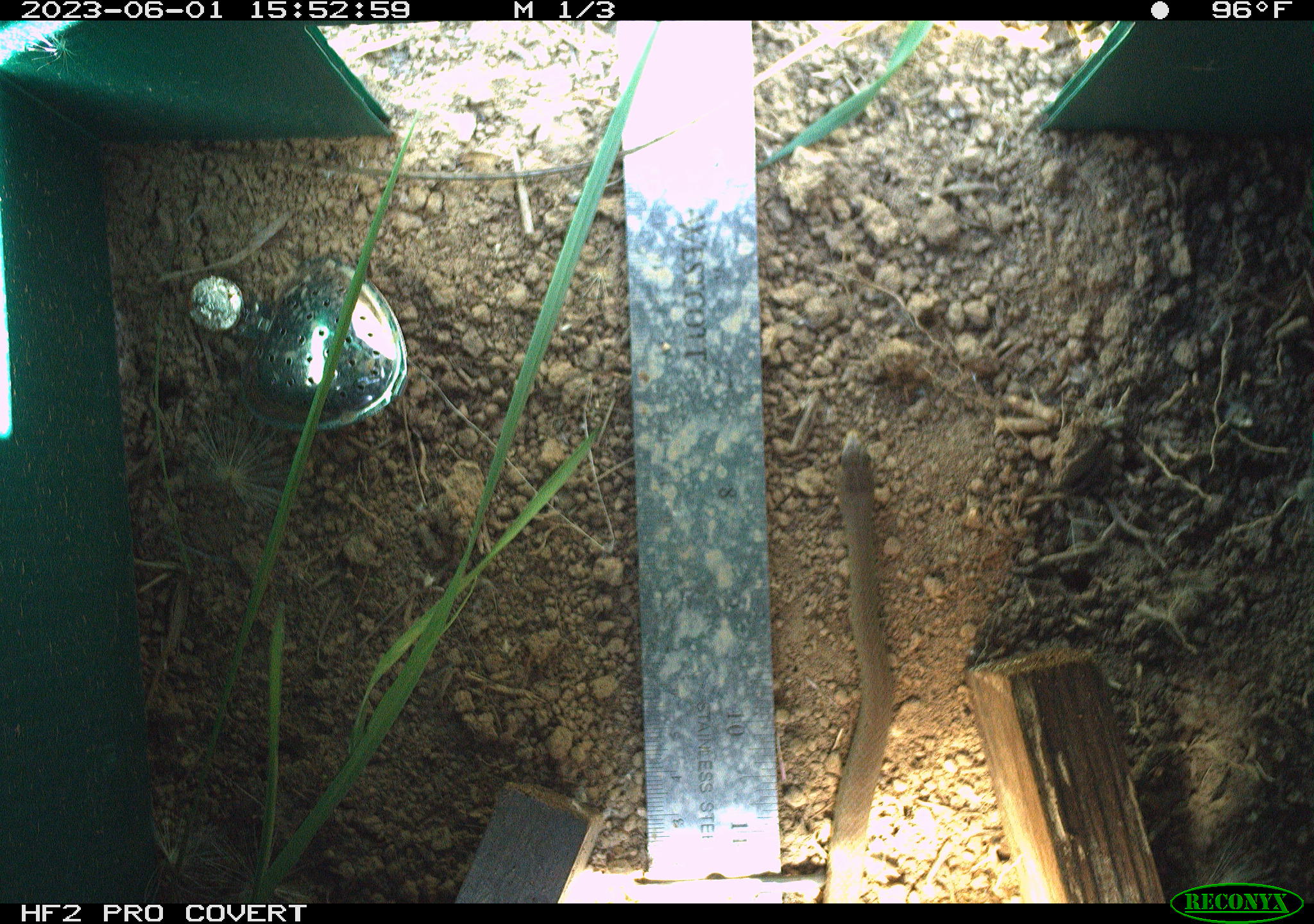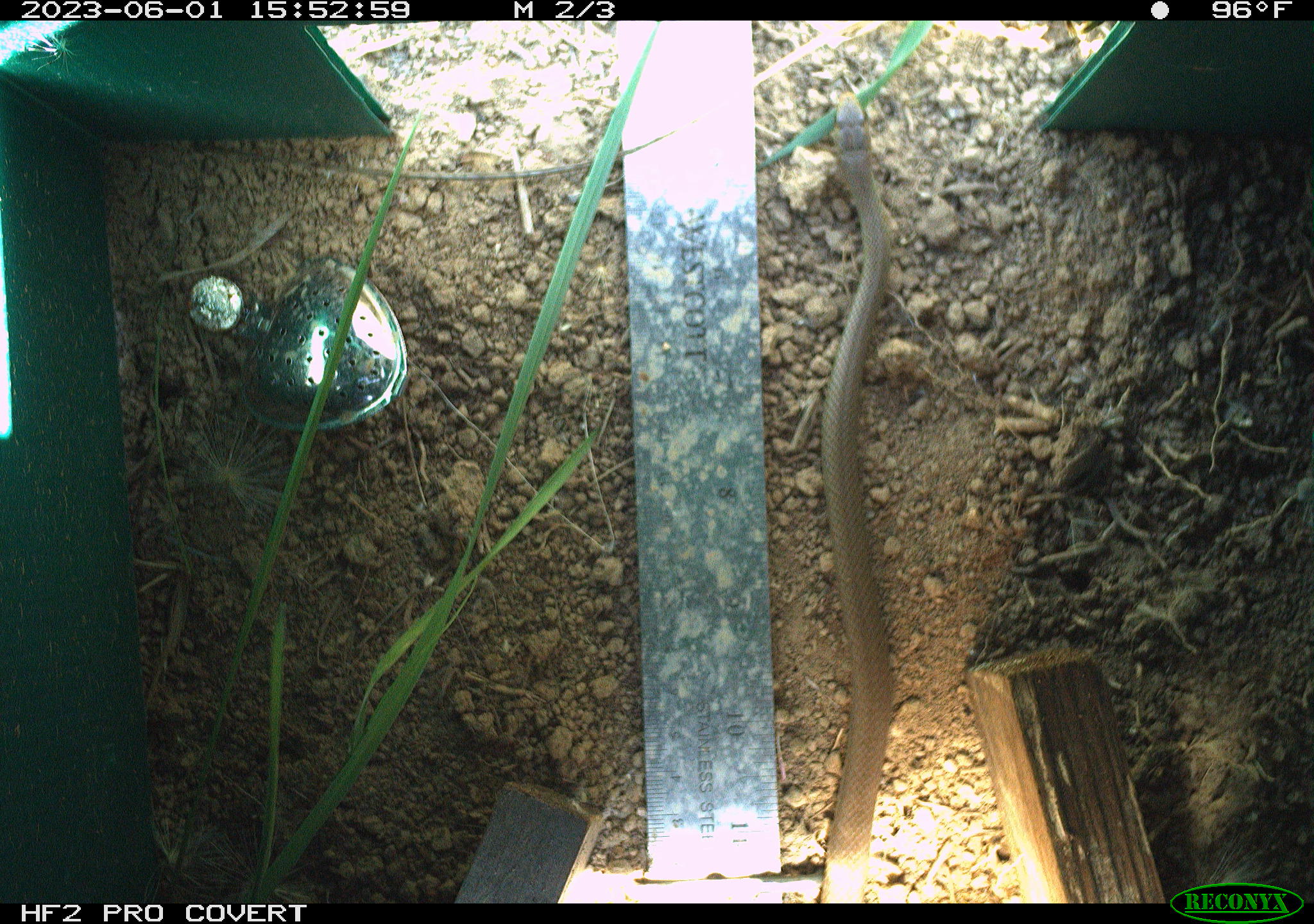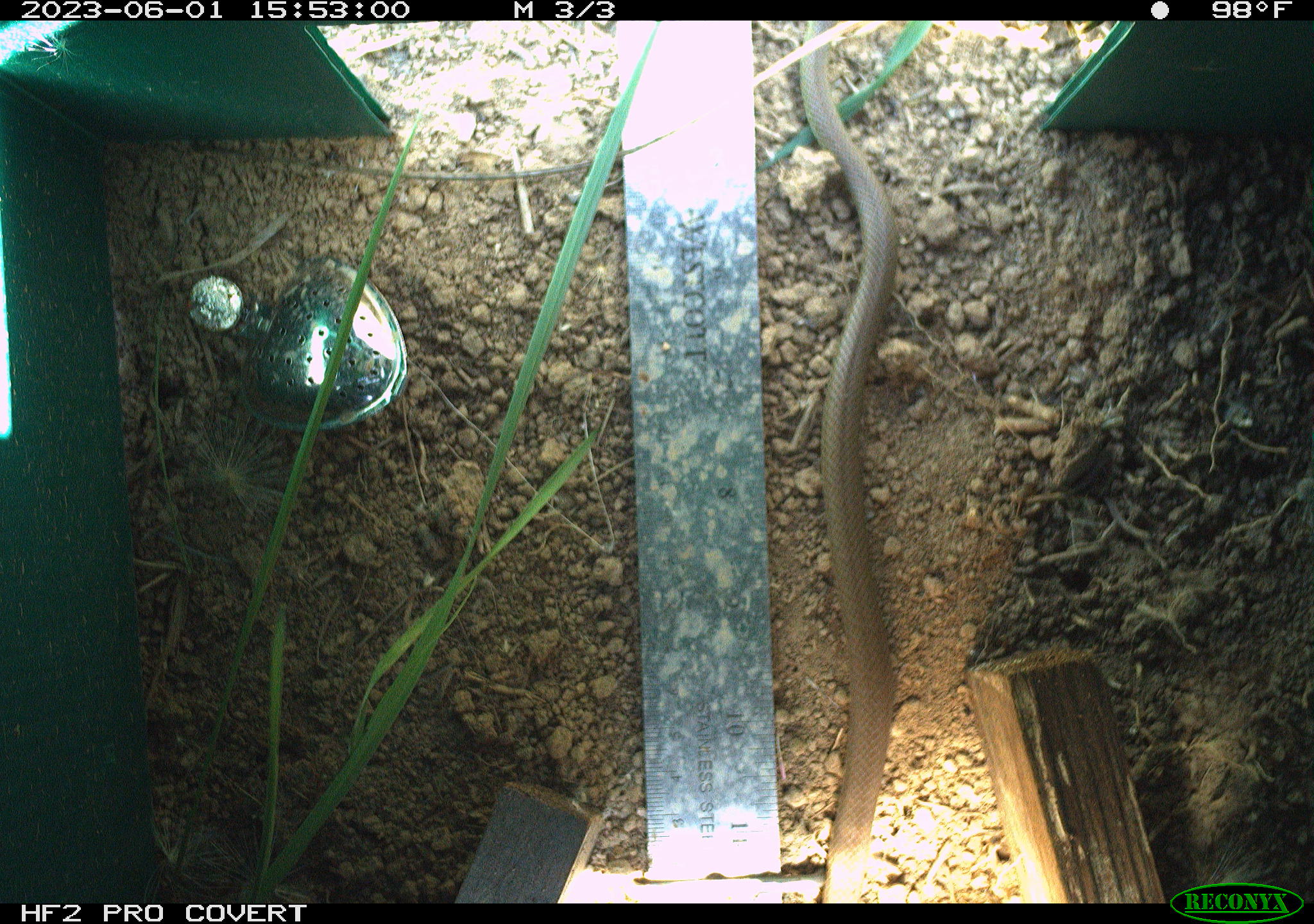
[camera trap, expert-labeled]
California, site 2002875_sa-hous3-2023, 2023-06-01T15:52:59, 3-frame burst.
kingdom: Animalia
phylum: Chordata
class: Reptilia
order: Squamata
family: Colubridae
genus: Coluber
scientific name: Coluber constrictor mormon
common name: western yellow-bellied racer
Western yellow-bellied racer (Coluber constrictor mormon).